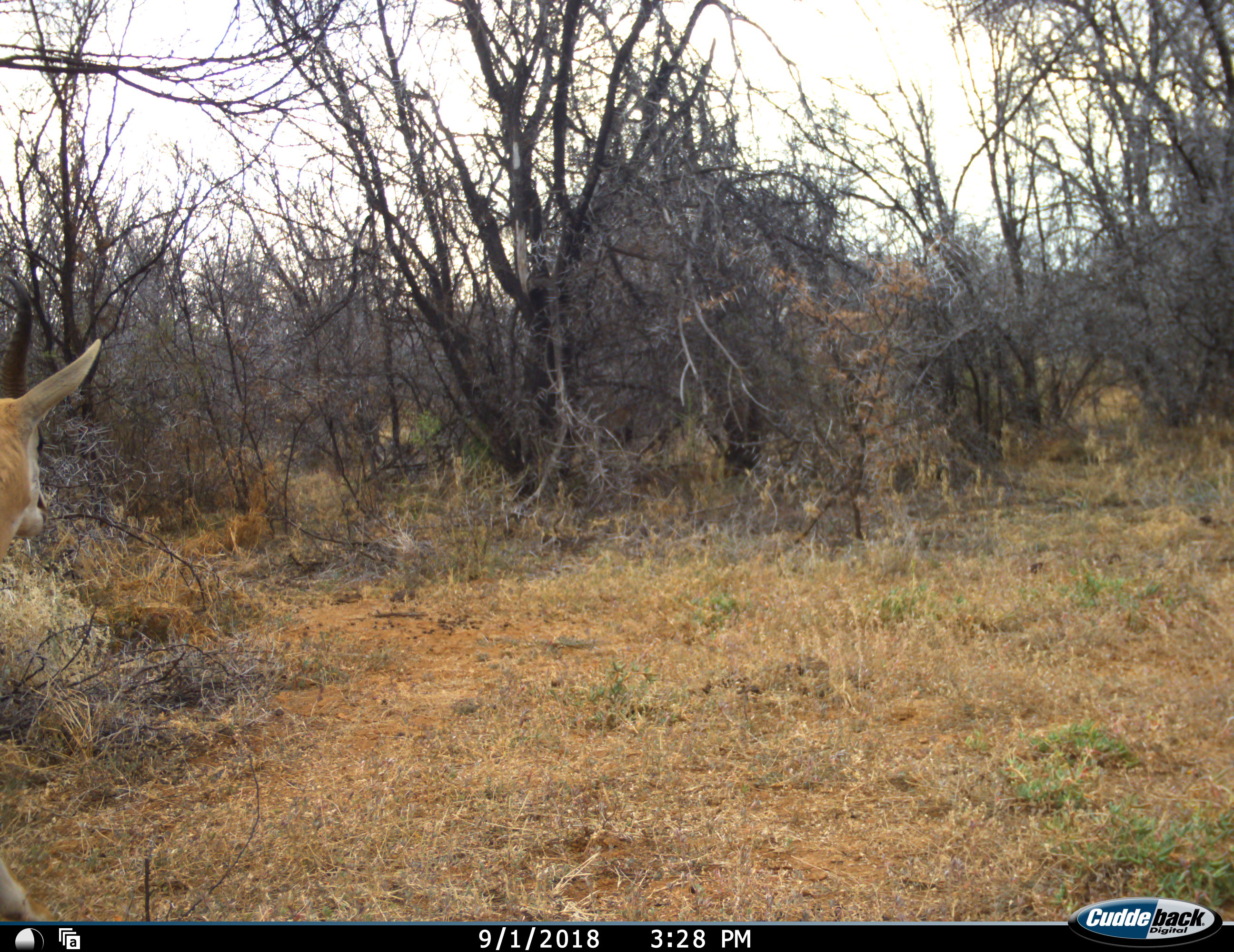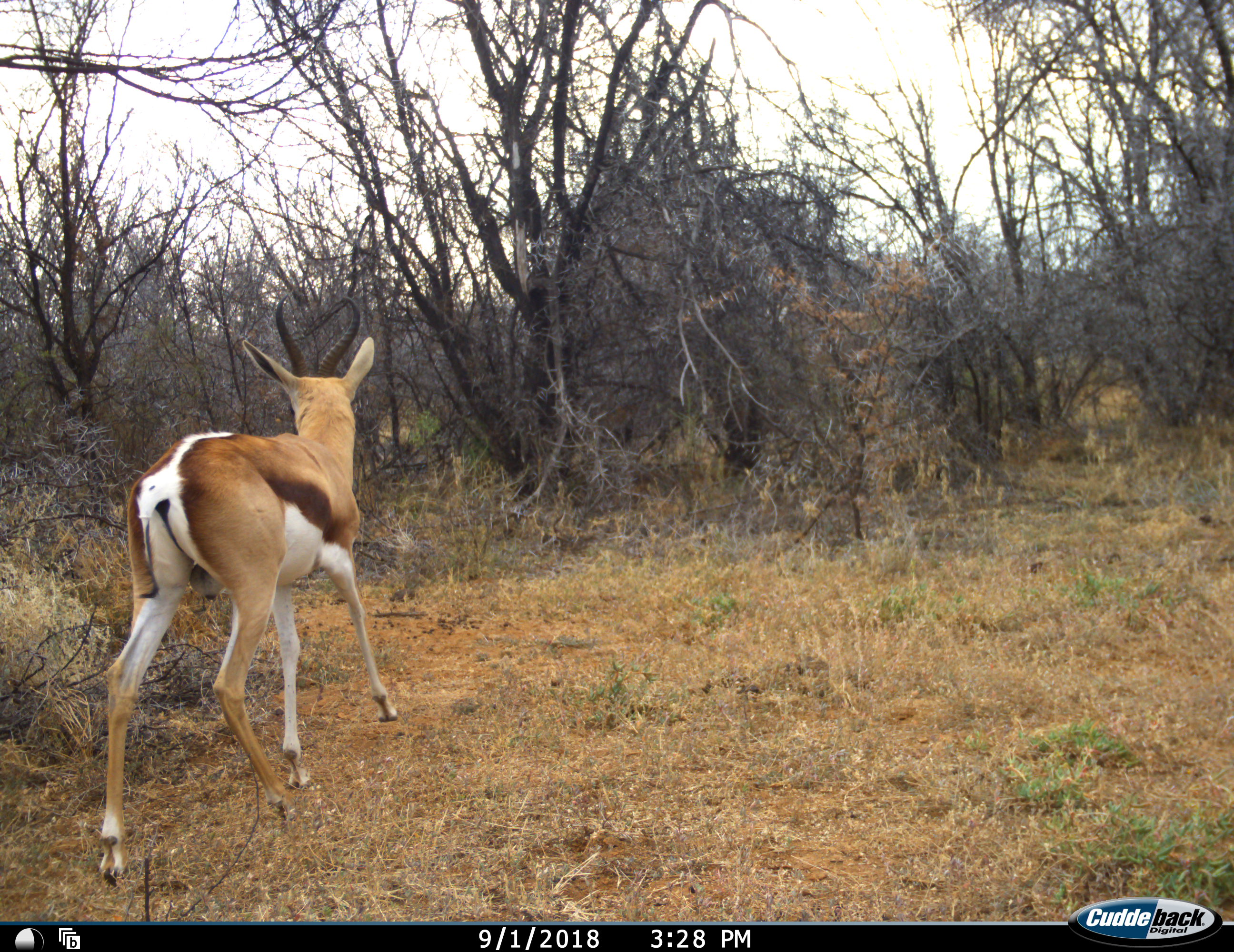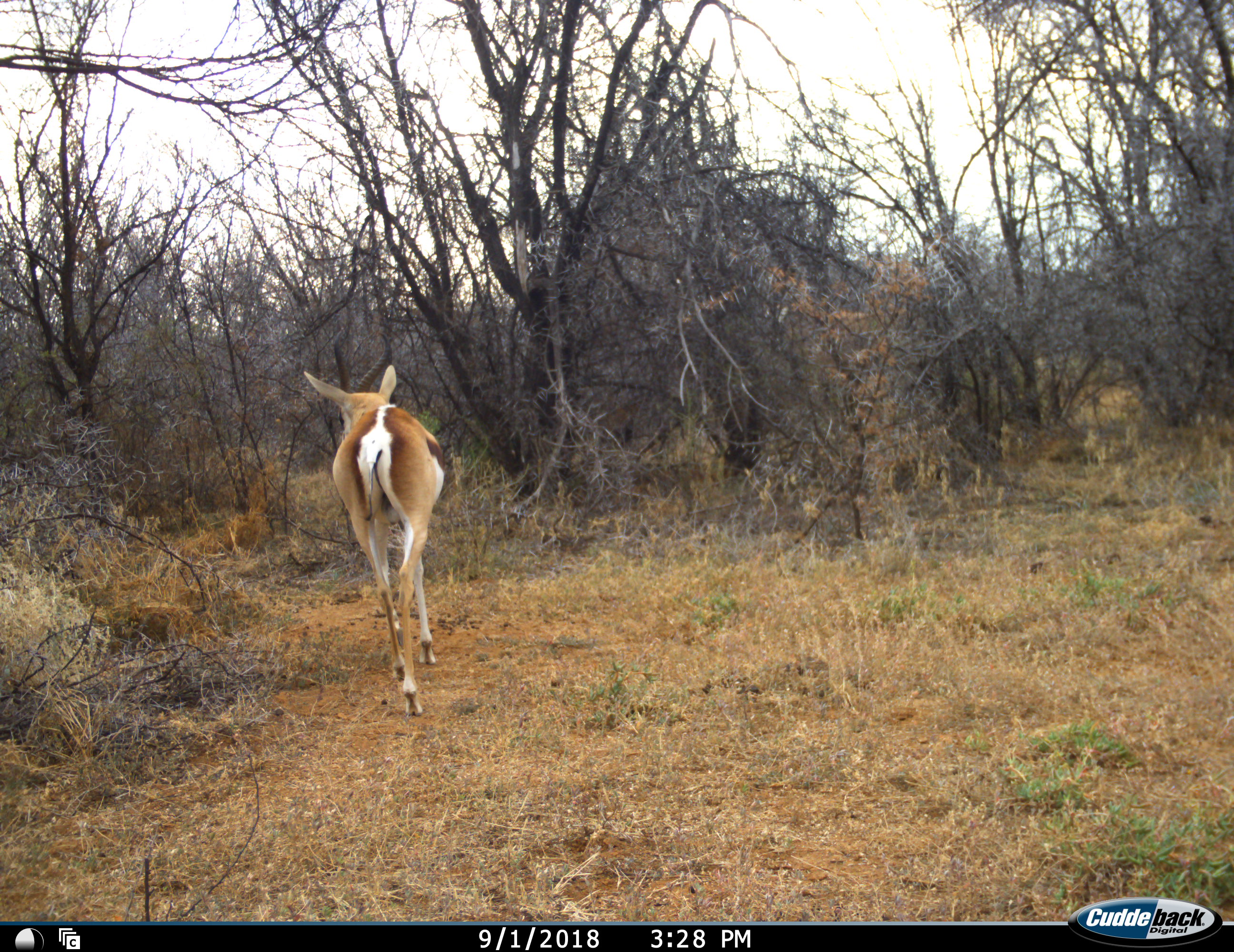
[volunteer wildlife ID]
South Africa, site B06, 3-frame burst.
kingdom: Animalia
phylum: Chordata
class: Mammalia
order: Artiodactyla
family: Bovidae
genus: Antidorcas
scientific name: Antidorcas marsupialis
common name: springbok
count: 1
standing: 0%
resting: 0%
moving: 100%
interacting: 0%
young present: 0%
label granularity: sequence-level